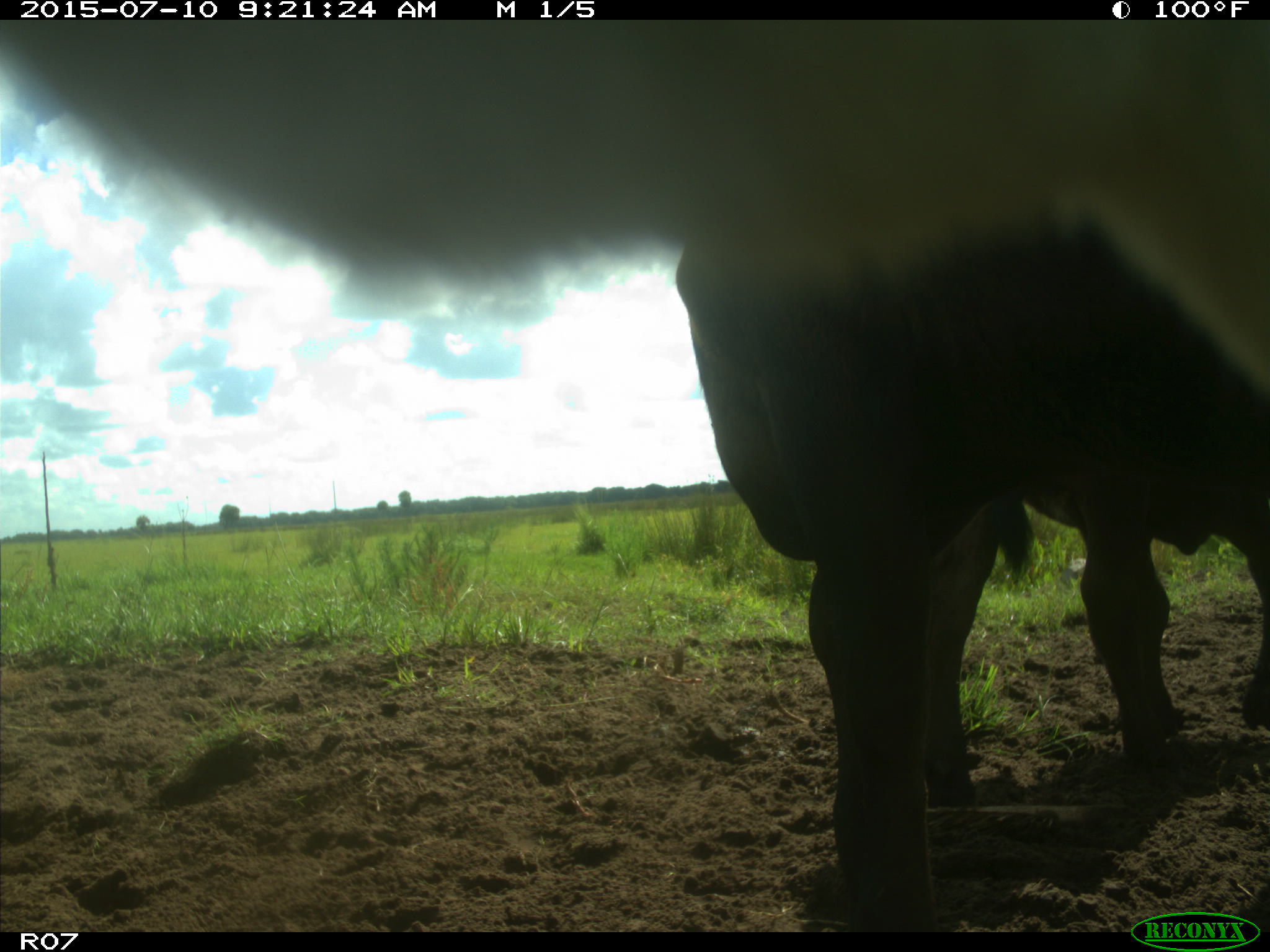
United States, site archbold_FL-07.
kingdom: Animalia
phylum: Chordata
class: Mammalia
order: Artiodactyla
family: Bovidae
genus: Bos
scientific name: Bos taurus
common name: domestic cow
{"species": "Bos taurus (domestic cow)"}